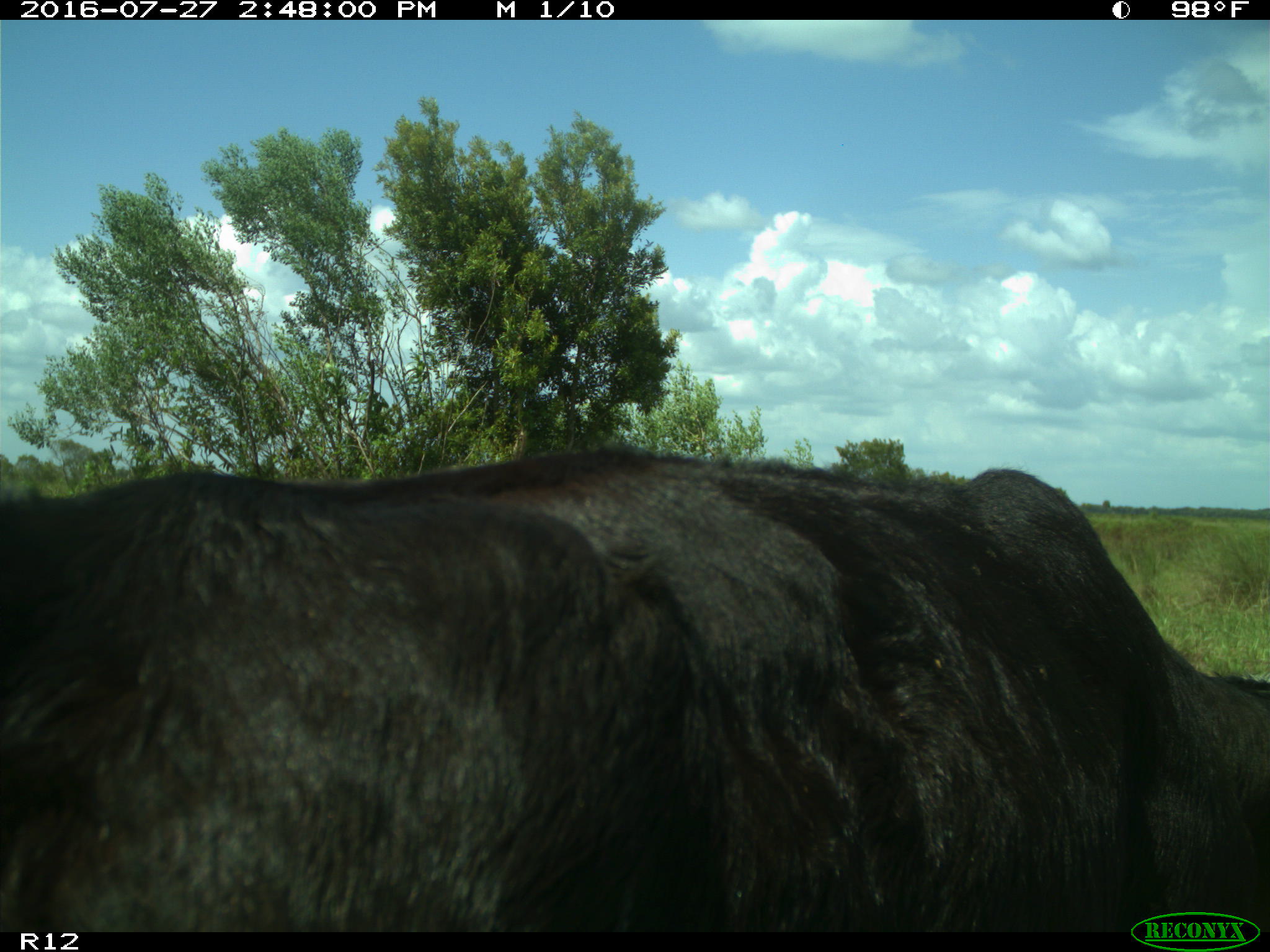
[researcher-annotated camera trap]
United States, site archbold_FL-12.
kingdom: Animalia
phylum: Chordata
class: Mammalia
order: Artiodactyla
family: Bovidae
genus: Bos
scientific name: Bos taurus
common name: domestic cow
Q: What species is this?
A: Bos taurus (domestic cow).